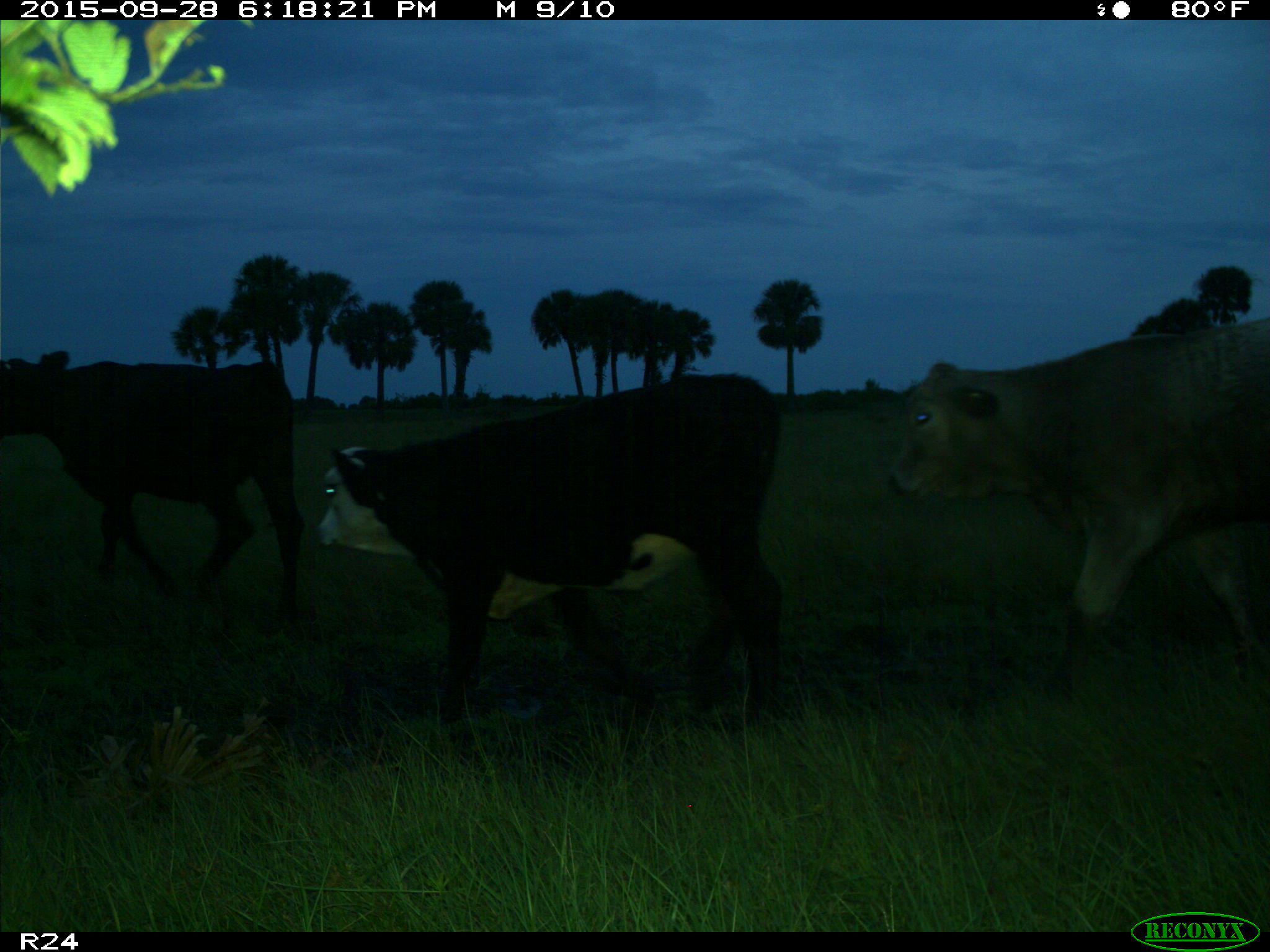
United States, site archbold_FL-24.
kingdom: Animalia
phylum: Chordata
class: Mammalia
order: Artiodactyla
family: Bovidae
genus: Bos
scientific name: Bos taurus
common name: domestic cow